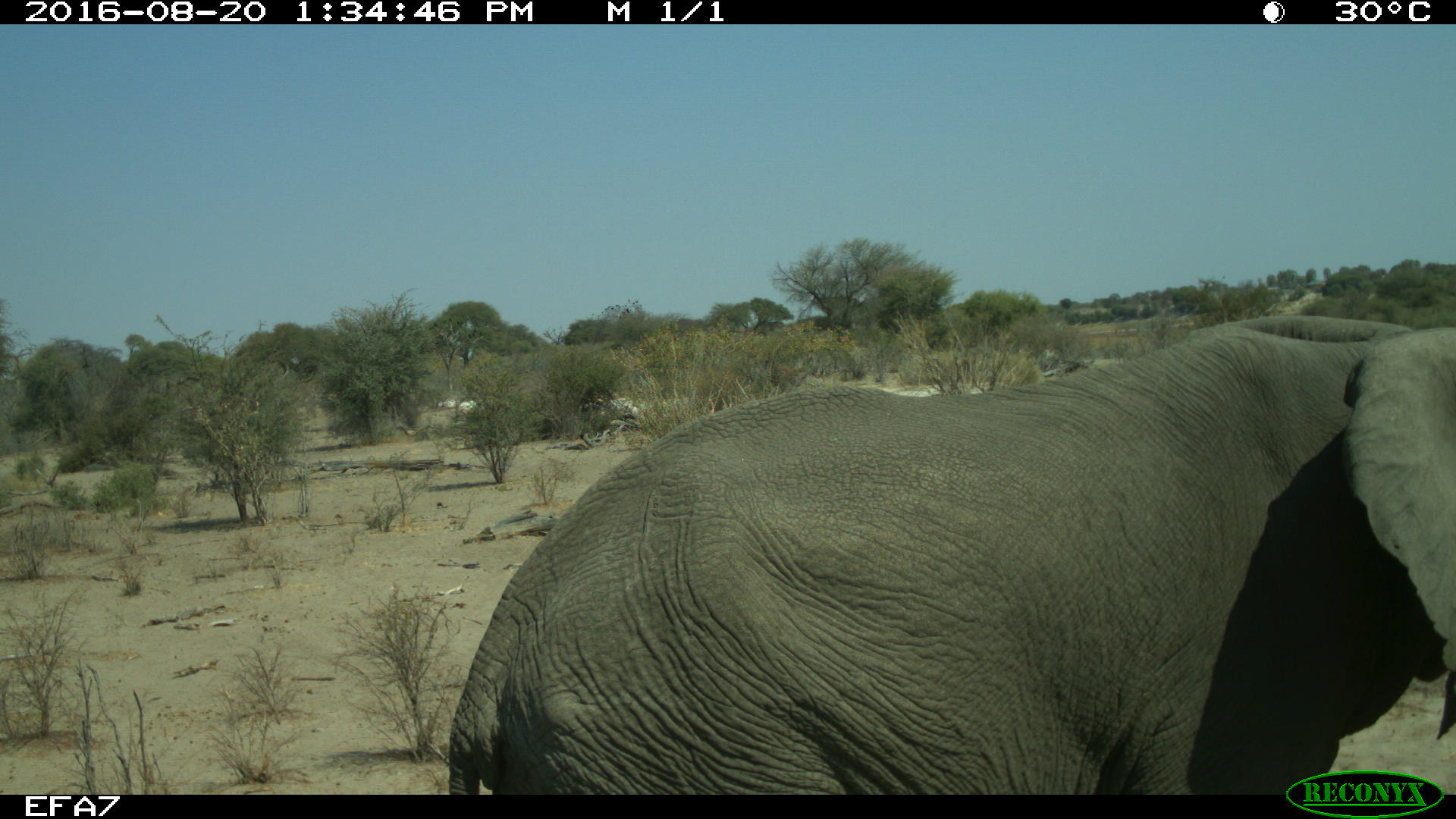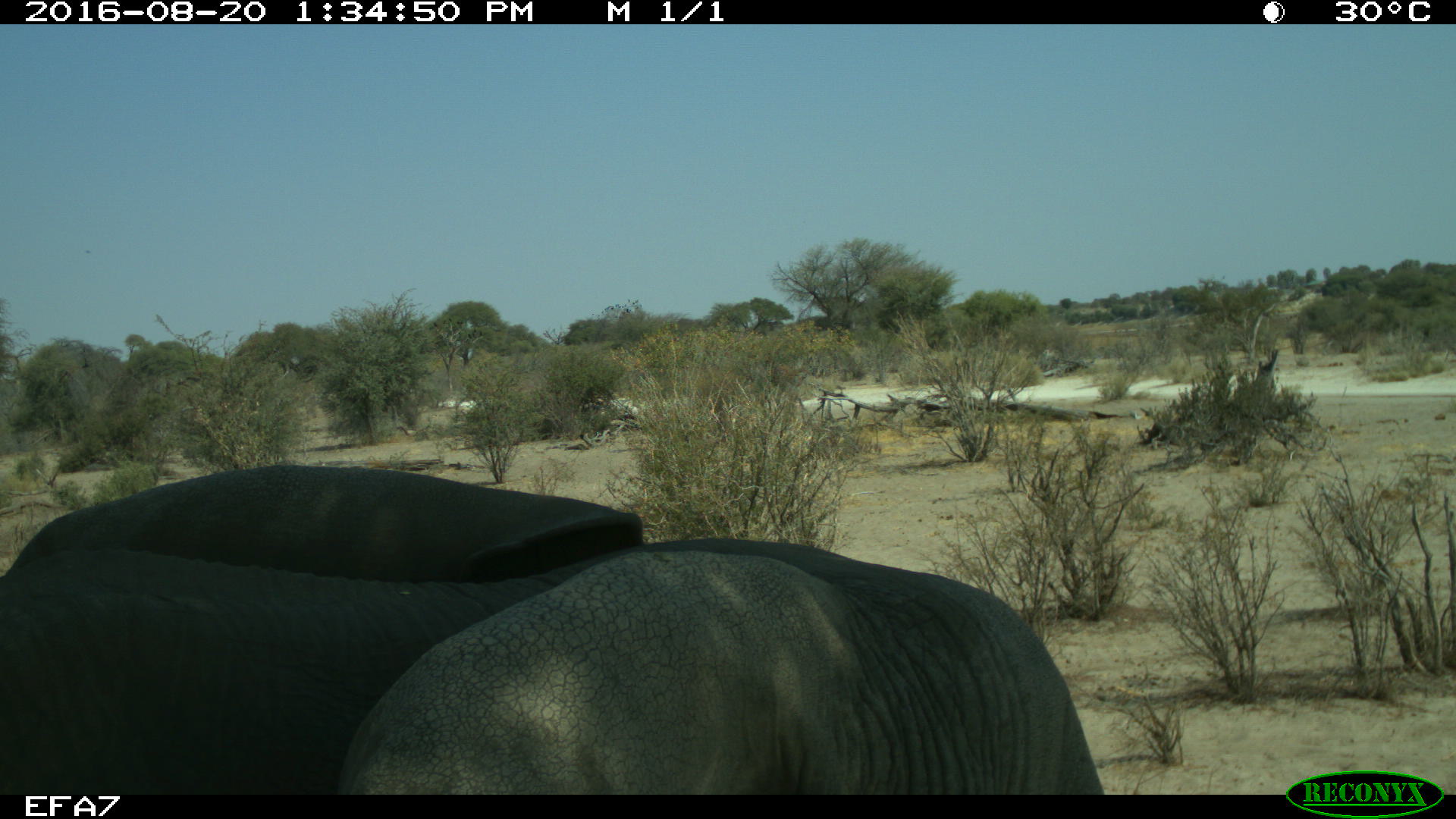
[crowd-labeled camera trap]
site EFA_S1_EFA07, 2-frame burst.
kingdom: Animalia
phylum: Chordata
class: Mammalia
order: Proboscidea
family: Elephantidae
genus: Loxodonta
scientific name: Loxodonta africana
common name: african bush elephant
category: elephant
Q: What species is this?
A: Elephant (african bush elephant) (Loxodonta africana).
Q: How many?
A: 2.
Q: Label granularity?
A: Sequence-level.